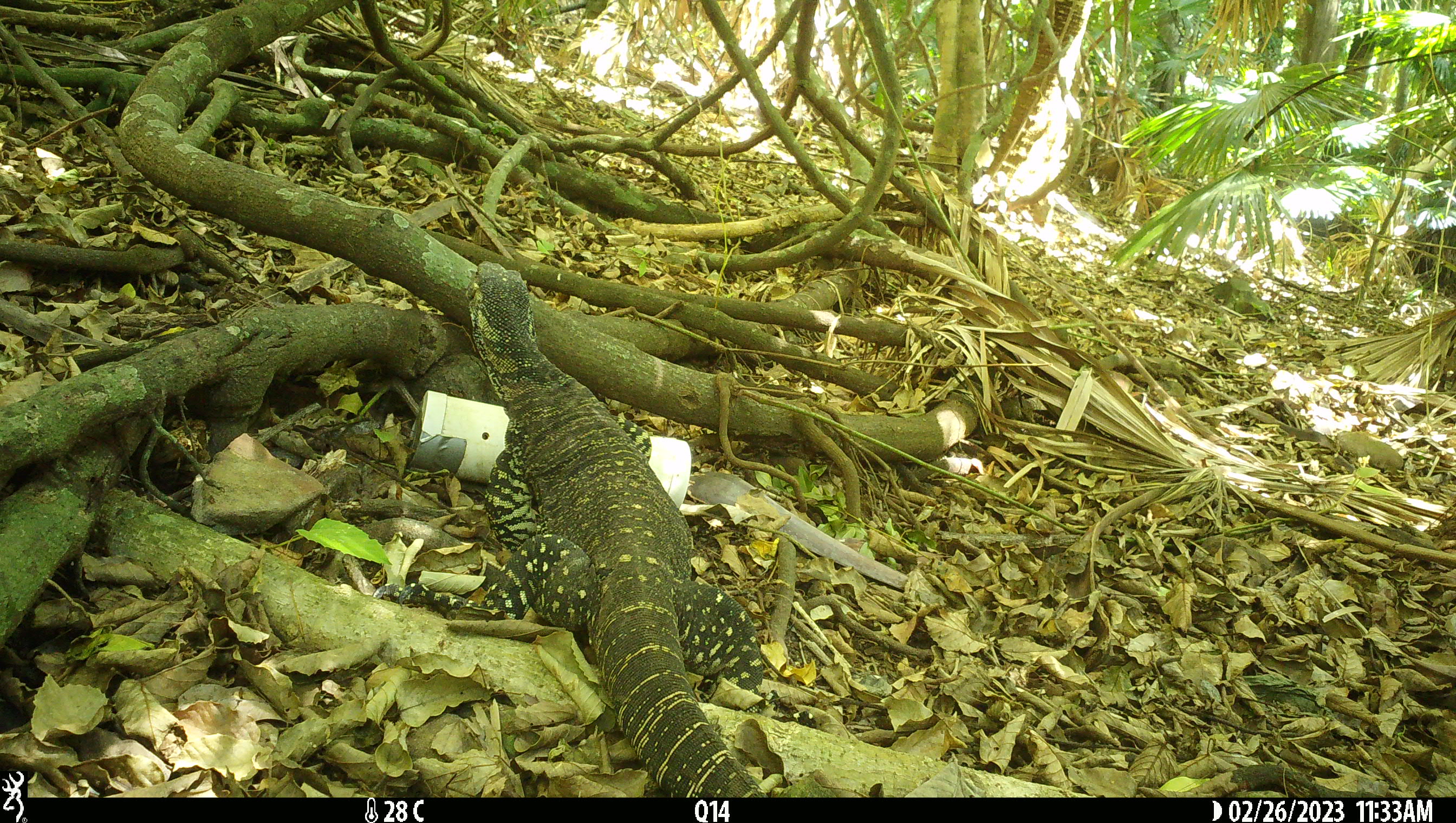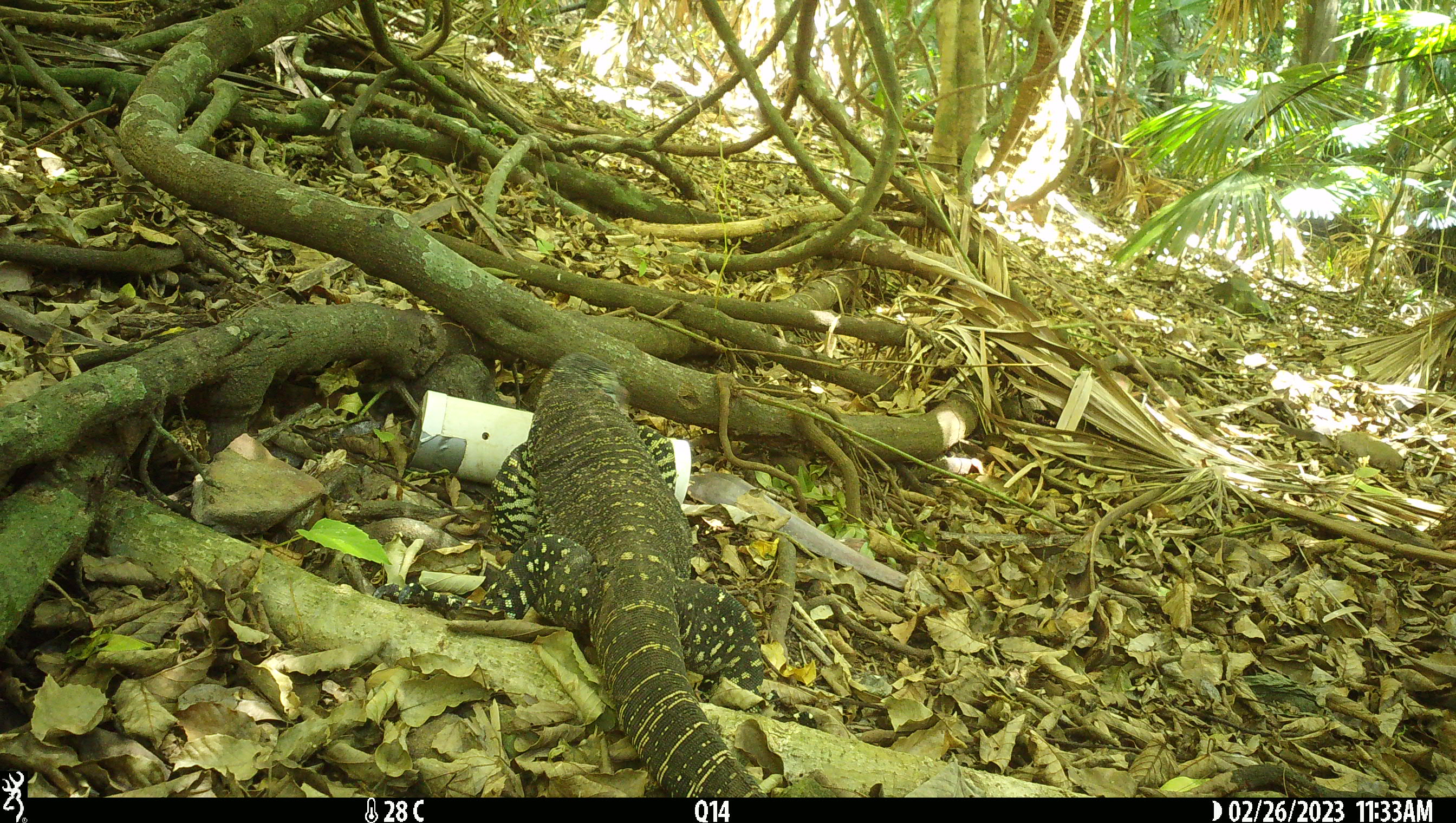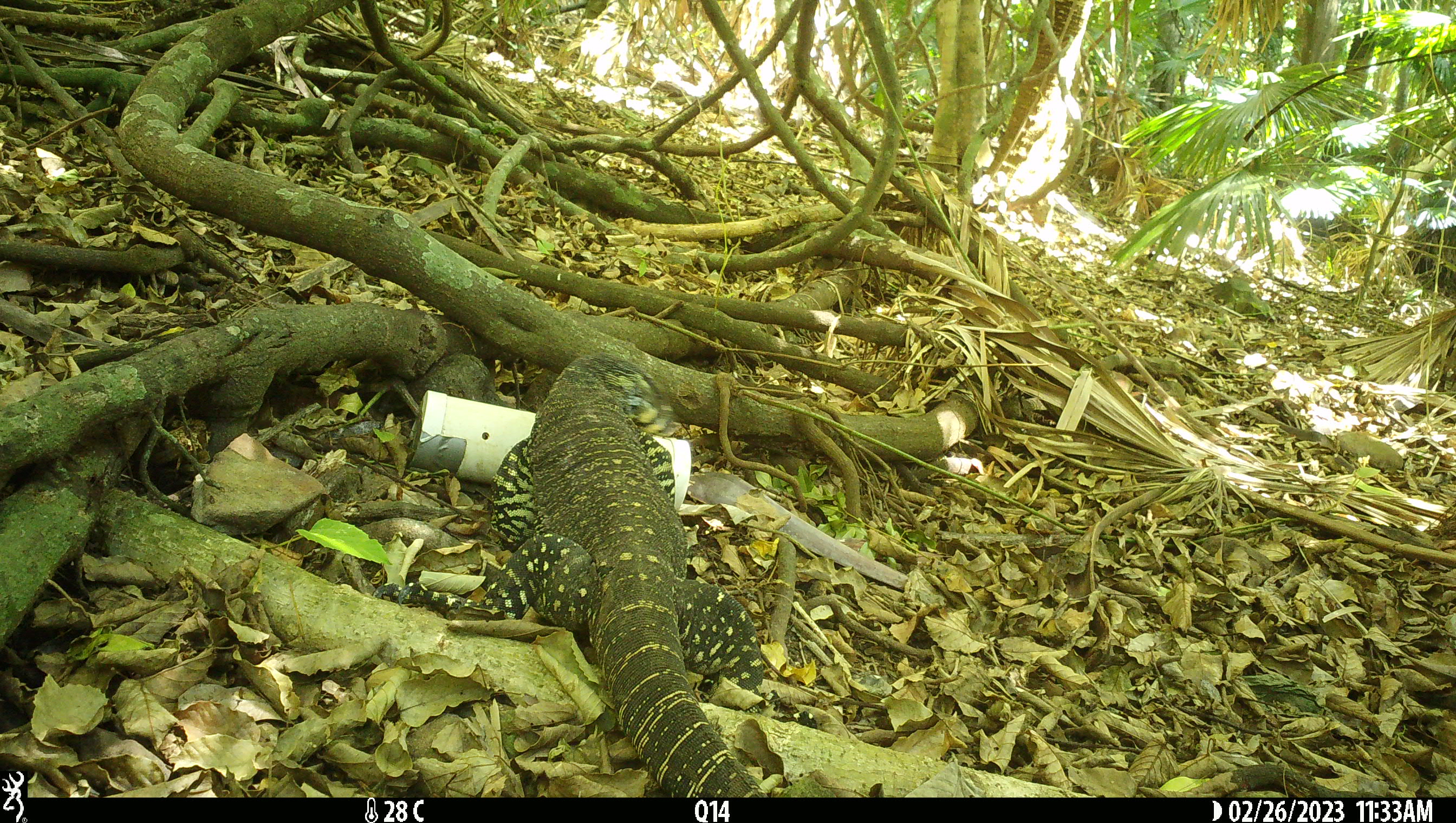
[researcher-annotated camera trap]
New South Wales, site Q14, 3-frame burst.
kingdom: Animalia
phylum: Chordata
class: Reptilia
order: Squamata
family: Varanidae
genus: Varanus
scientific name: Varanus varius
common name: lace monitor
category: goanna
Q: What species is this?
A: Goanna (lace monitor) (Varanus varius).